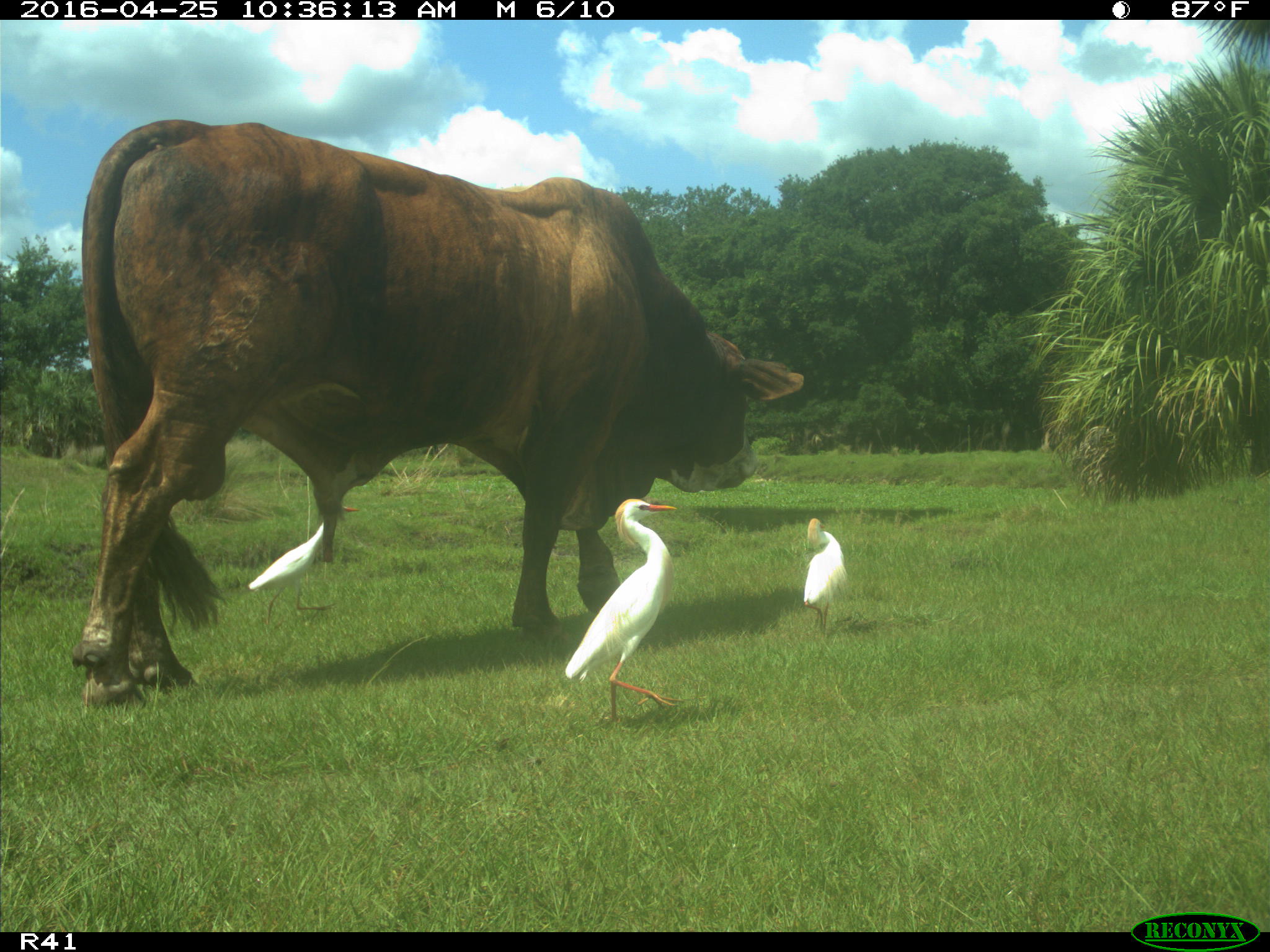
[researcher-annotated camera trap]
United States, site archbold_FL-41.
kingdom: Animalia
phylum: Chordata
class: Mammalia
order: Artiodactyla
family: Bovidae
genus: Bos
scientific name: Bos taurus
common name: domestic cow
Bos taurus (domestic cow).